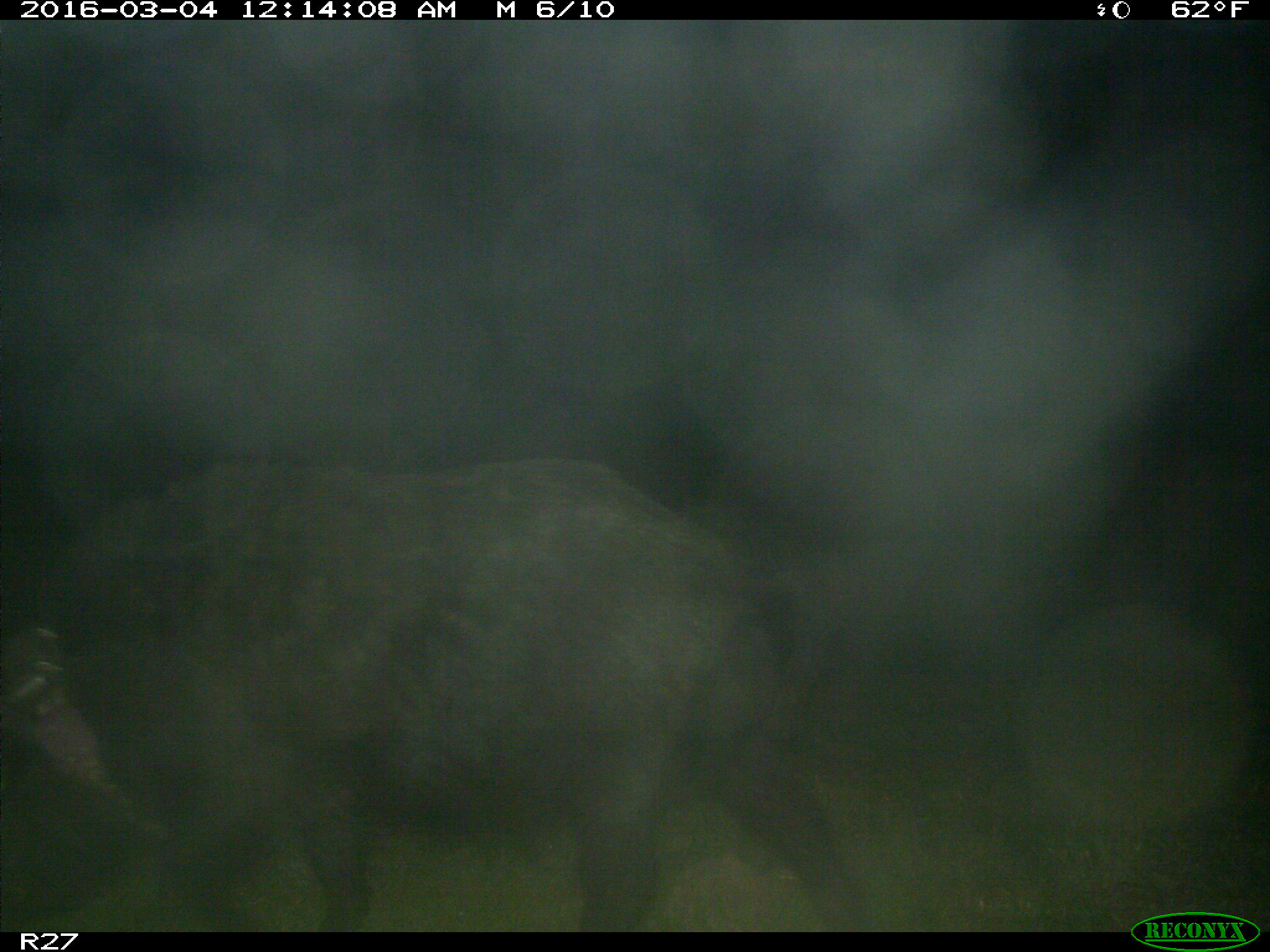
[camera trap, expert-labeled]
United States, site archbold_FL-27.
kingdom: Animalia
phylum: Chordata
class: Mammalia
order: Artiodactyla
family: Suidae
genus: Sus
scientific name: Sus scrofa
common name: wild boar